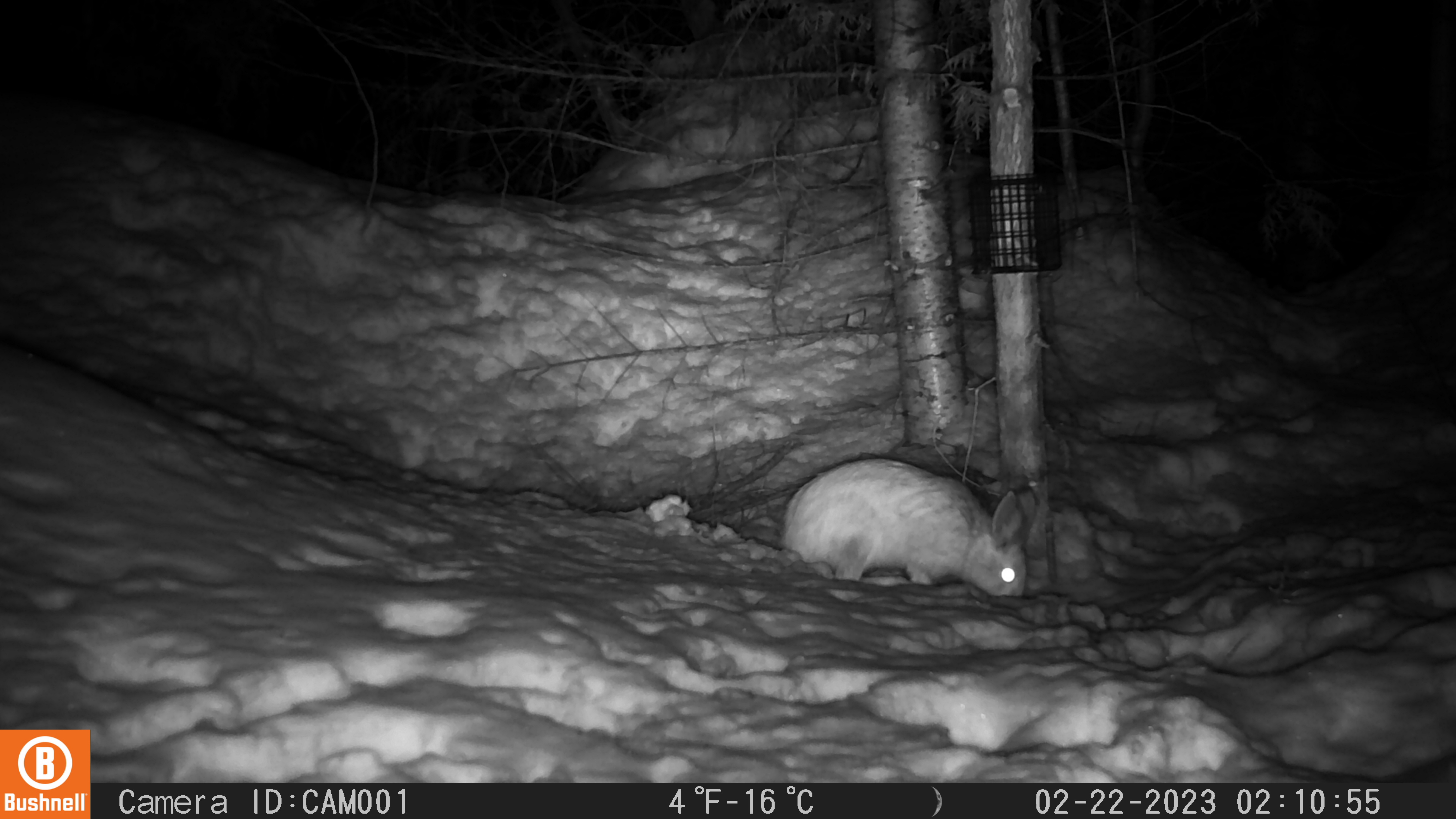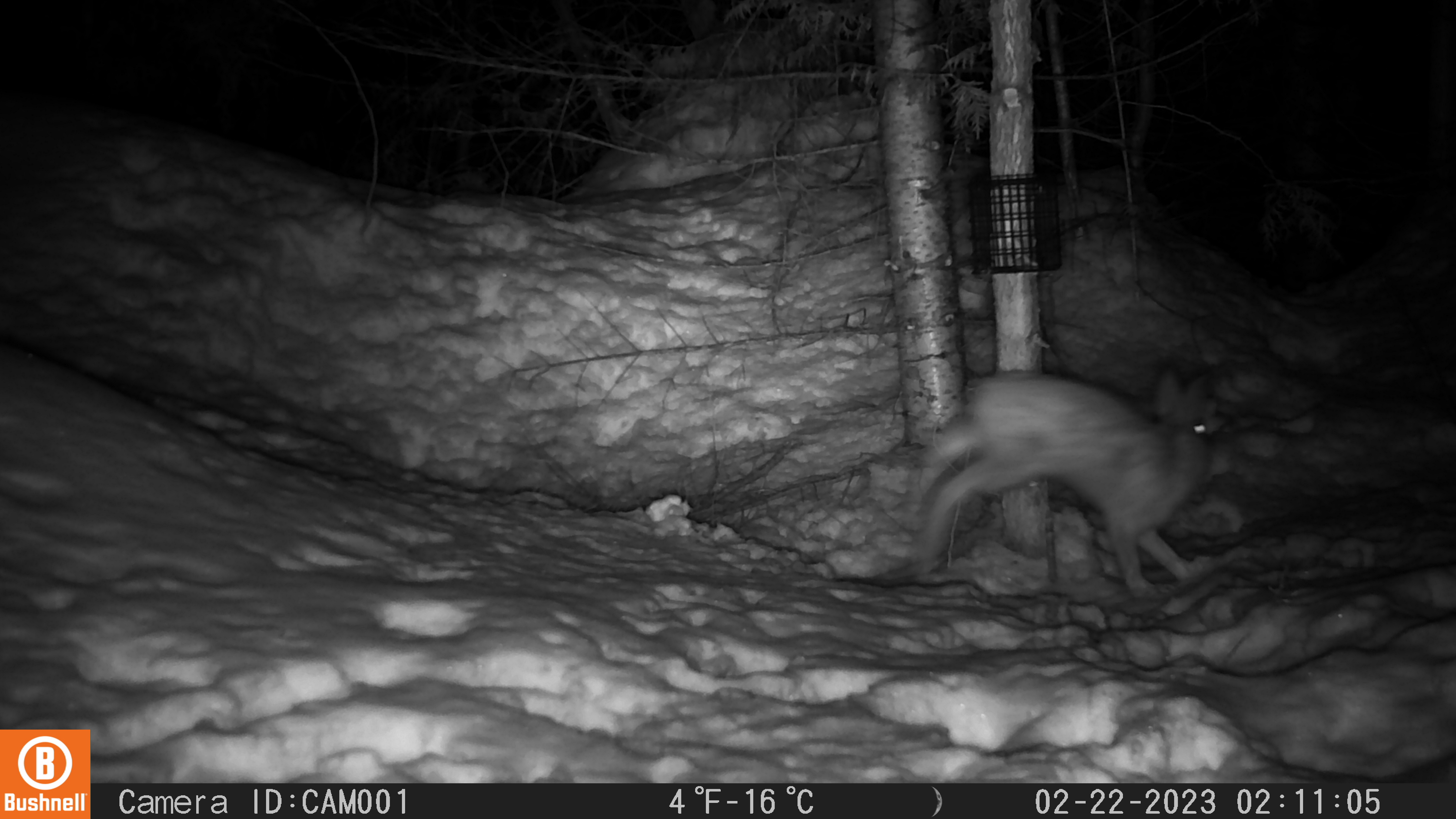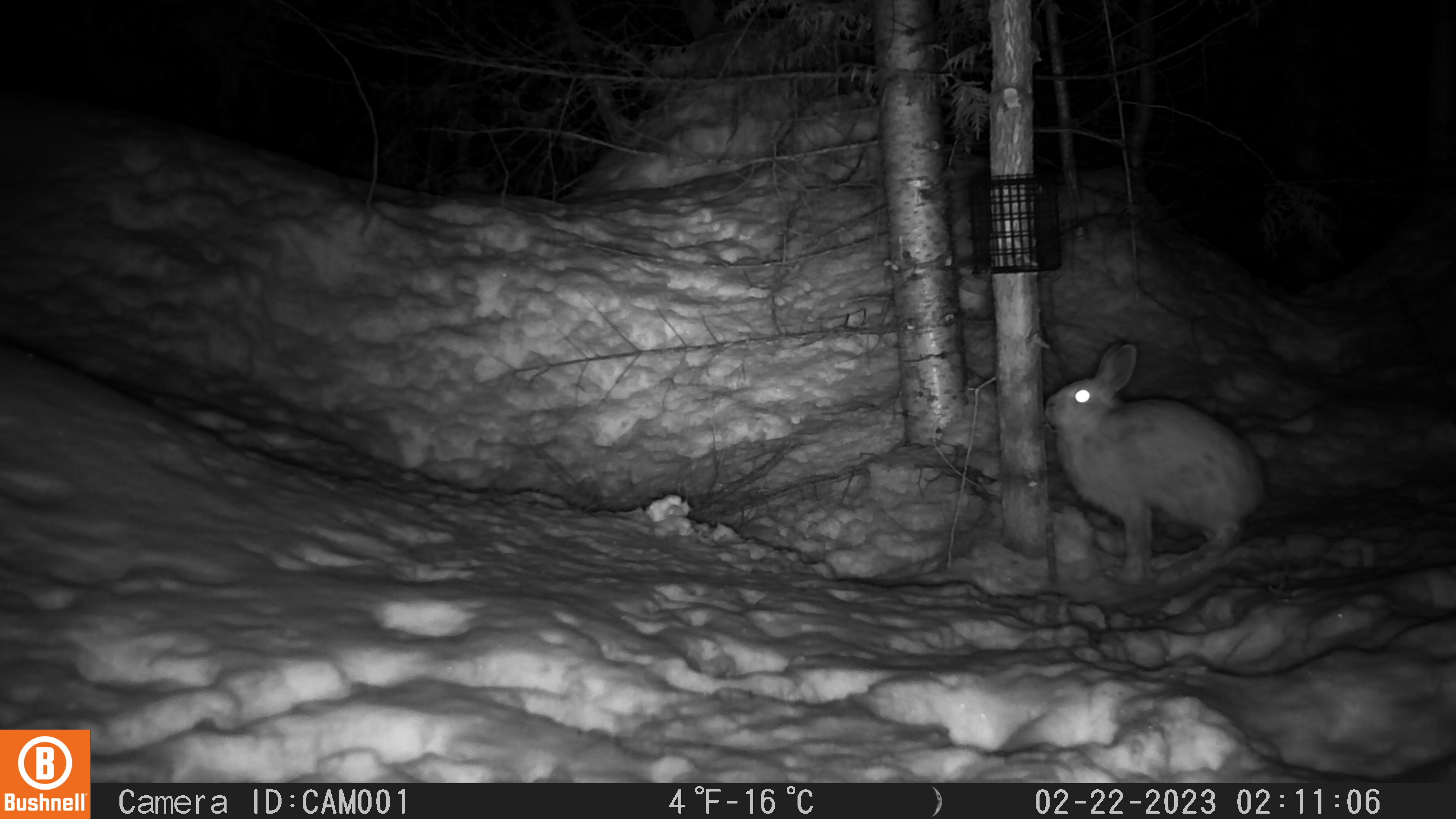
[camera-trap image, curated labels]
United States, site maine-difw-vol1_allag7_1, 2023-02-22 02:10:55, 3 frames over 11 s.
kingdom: Animalia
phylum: Chordata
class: Mammalia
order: Lagomorpha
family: Leporidae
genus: Lepus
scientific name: Lepus americanus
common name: snowshoe hare